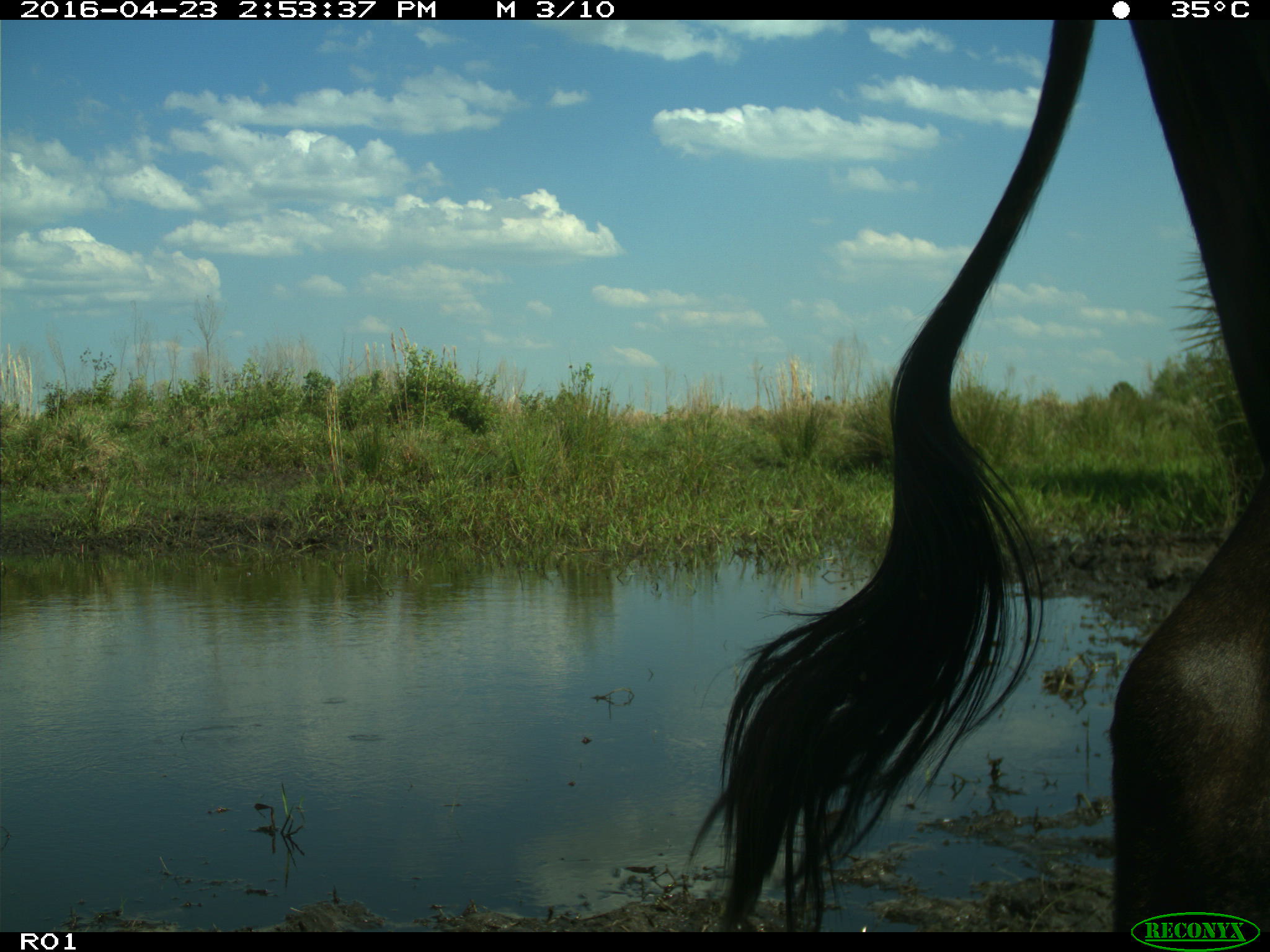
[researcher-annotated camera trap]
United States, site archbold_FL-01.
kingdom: Animalia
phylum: Chordata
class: Mammalia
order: Artiodactyla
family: Bovidae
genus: Bos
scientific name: Bos taurus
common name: domestic cow